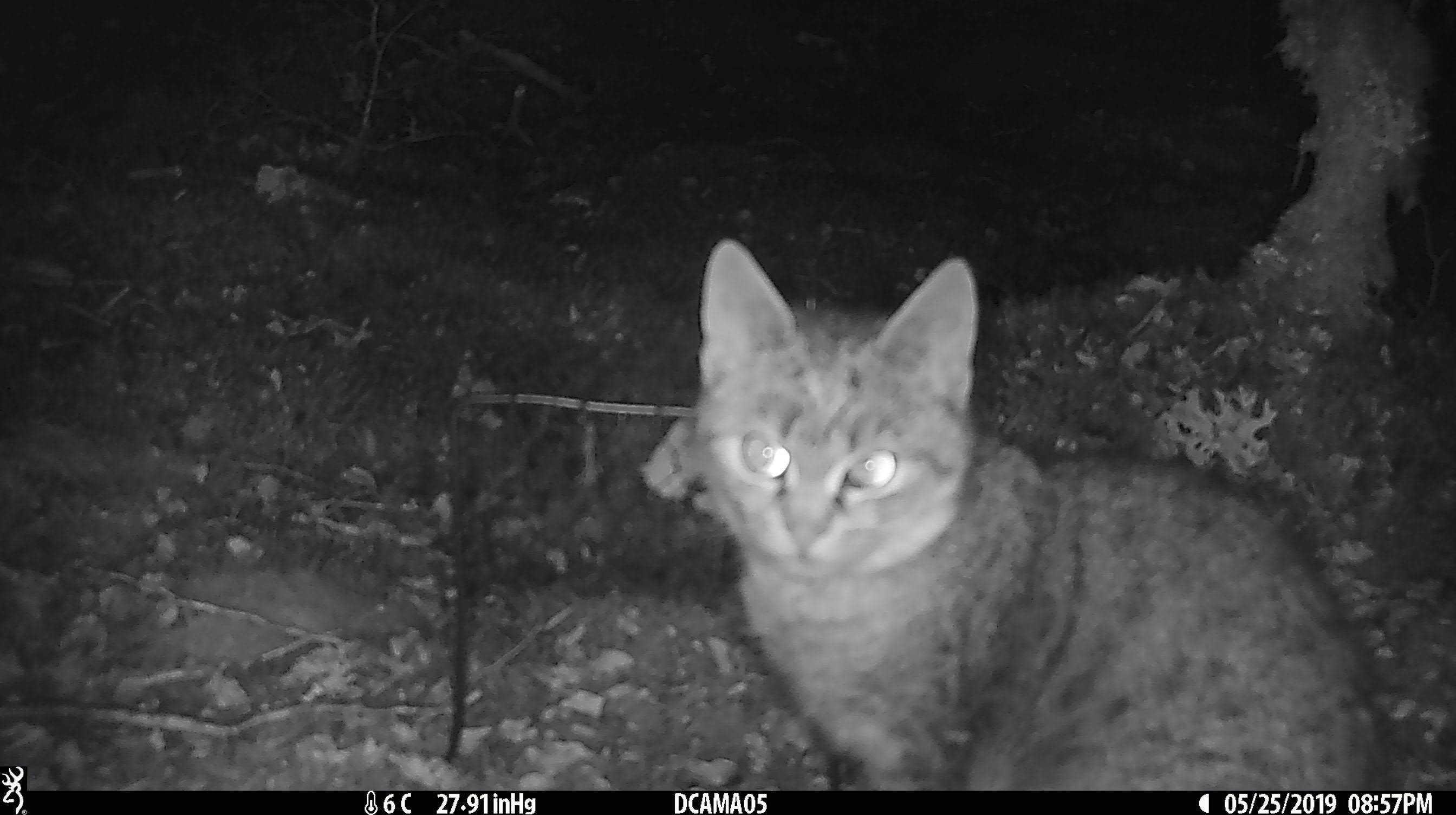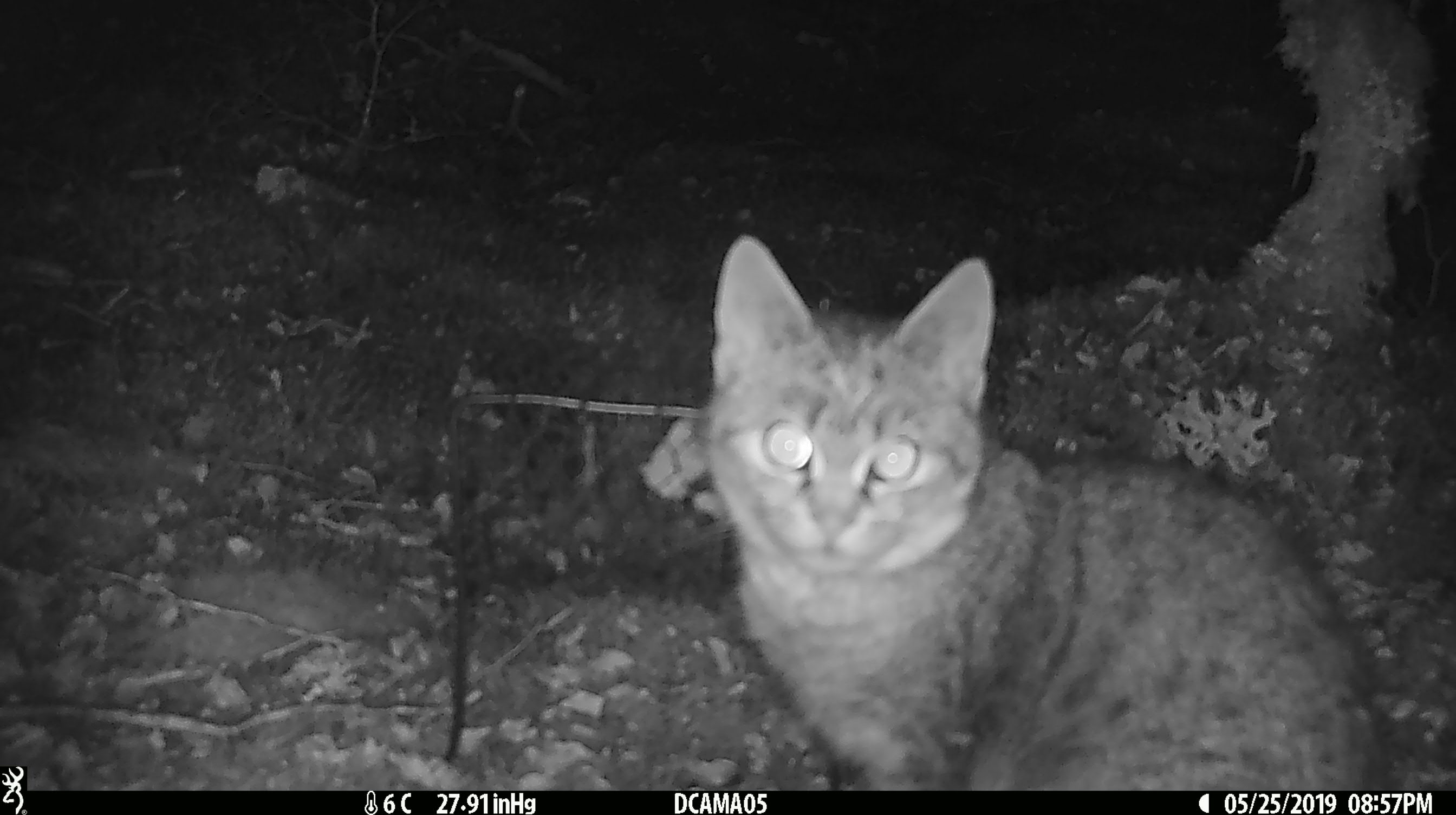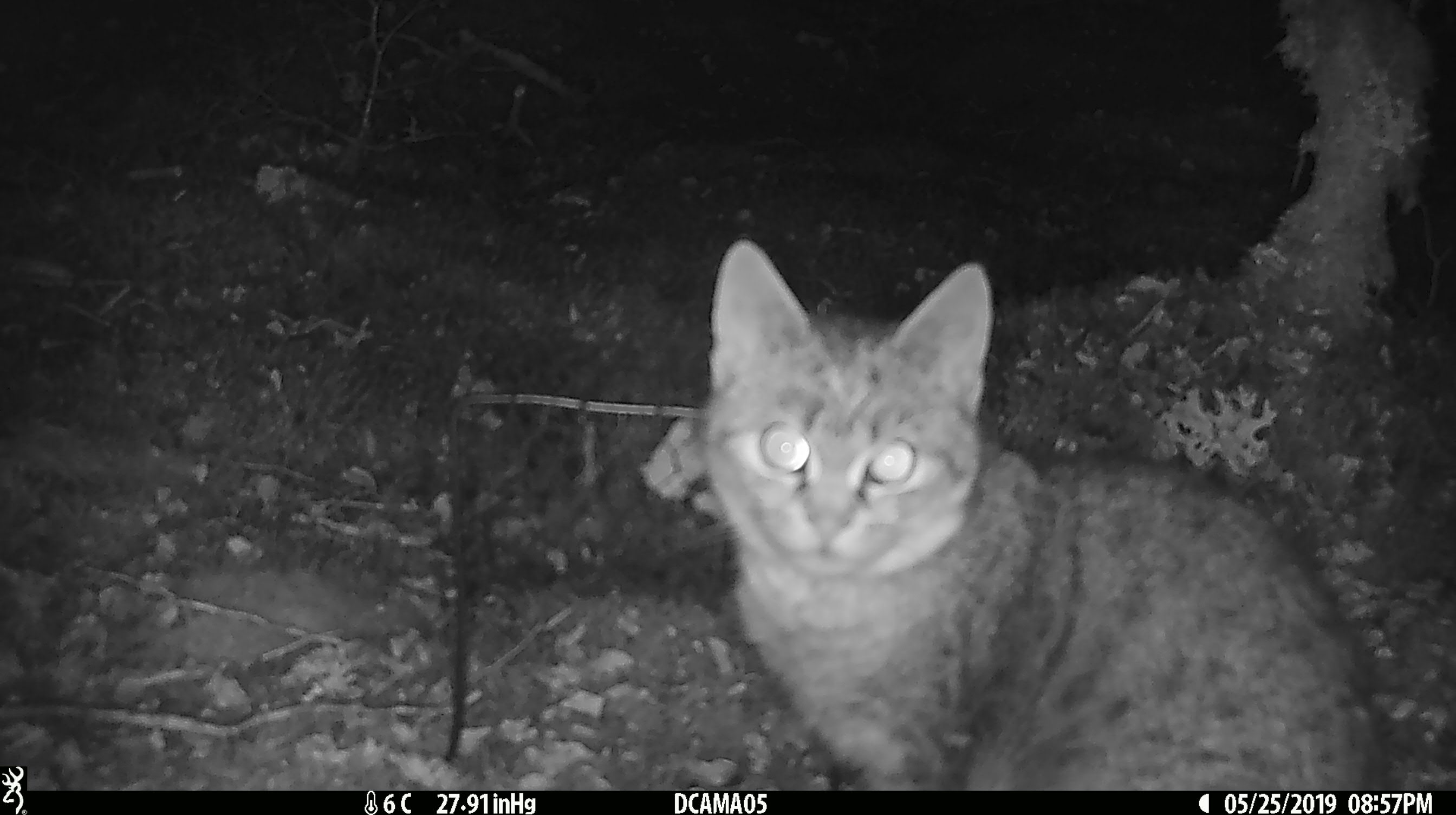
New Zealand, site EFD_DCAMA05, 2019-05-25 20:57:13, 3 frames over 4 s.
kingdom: Animalia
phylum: Chordata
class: Mammalia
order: Carnivora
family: Felidae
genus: Felis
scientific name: Felis catus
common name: domestic cat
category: cat